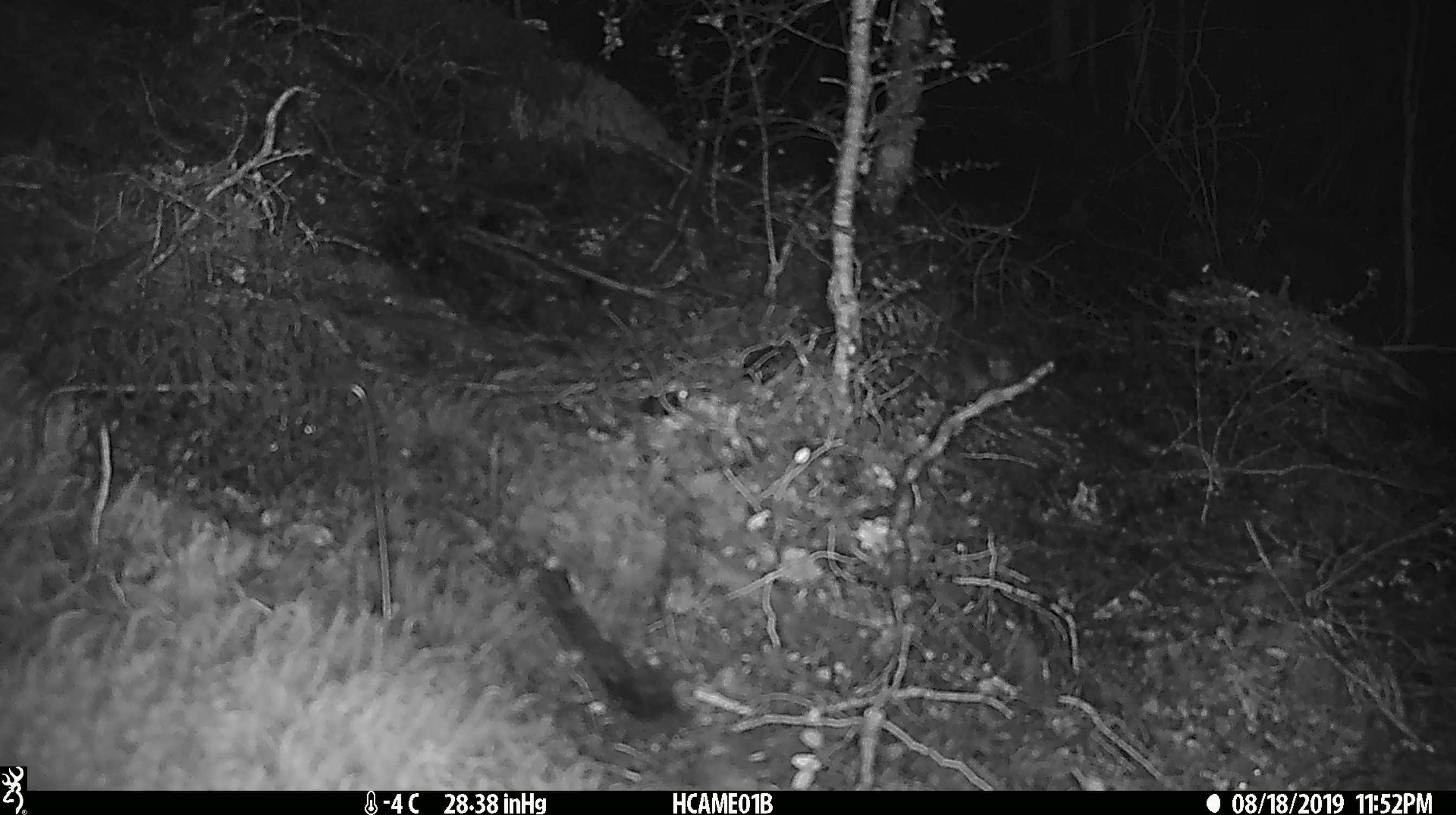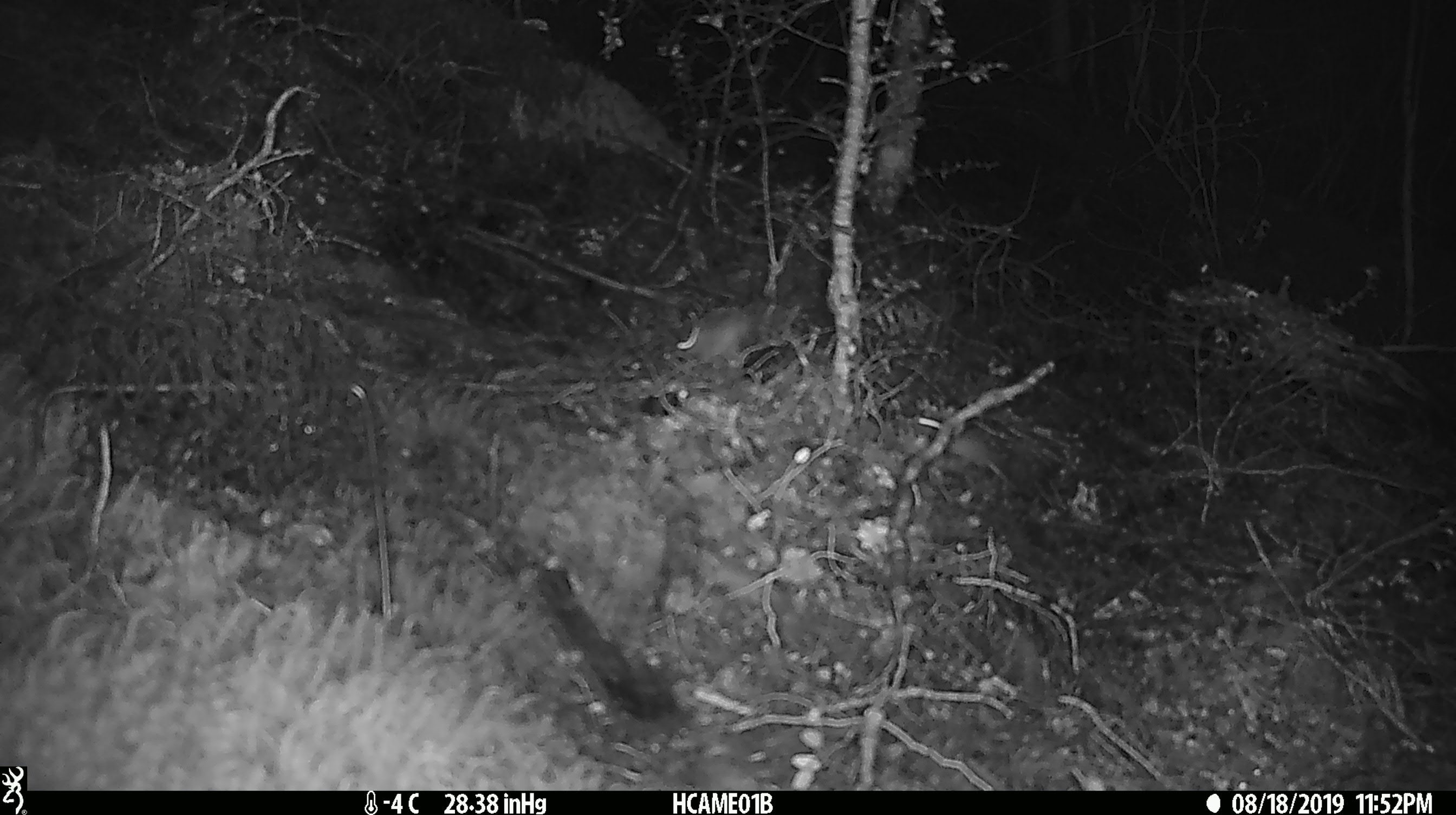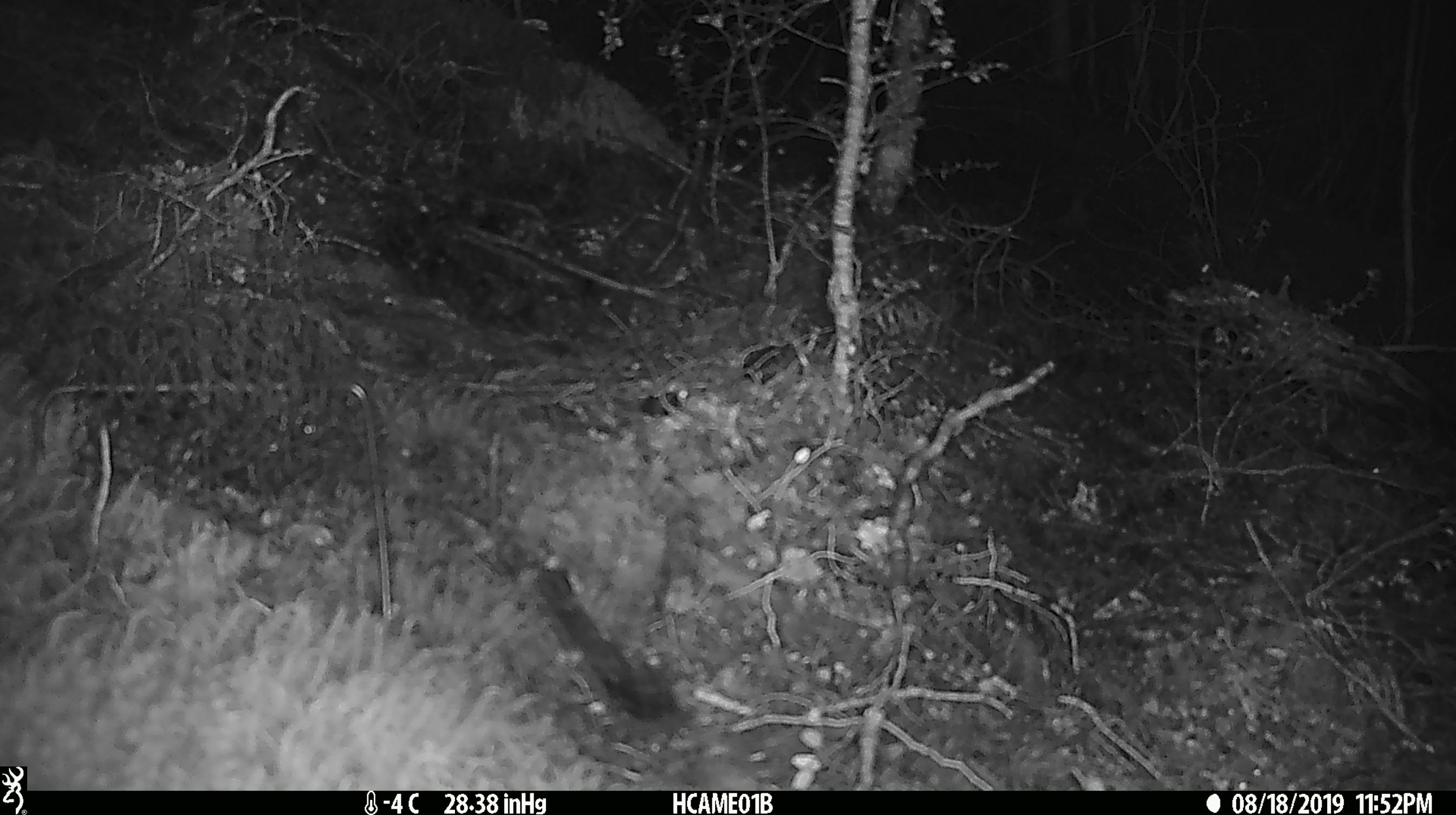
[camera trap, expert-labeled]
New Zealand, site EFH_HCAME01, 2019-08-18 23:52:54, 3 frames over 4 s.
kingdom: Animalia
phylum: Chordata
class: Mammalia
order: Rodentia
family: Muridae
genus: Mus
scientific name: Mus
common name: mouse